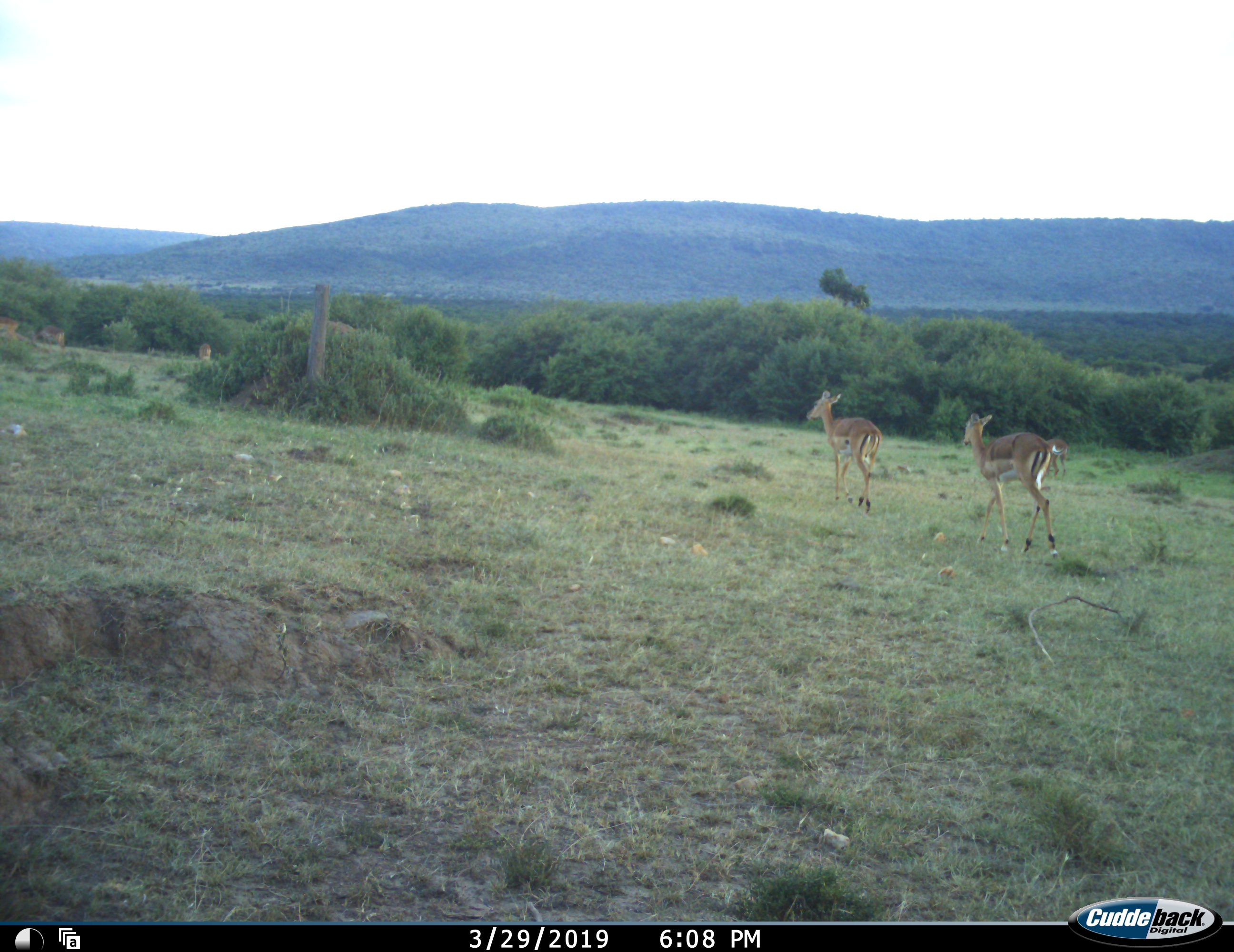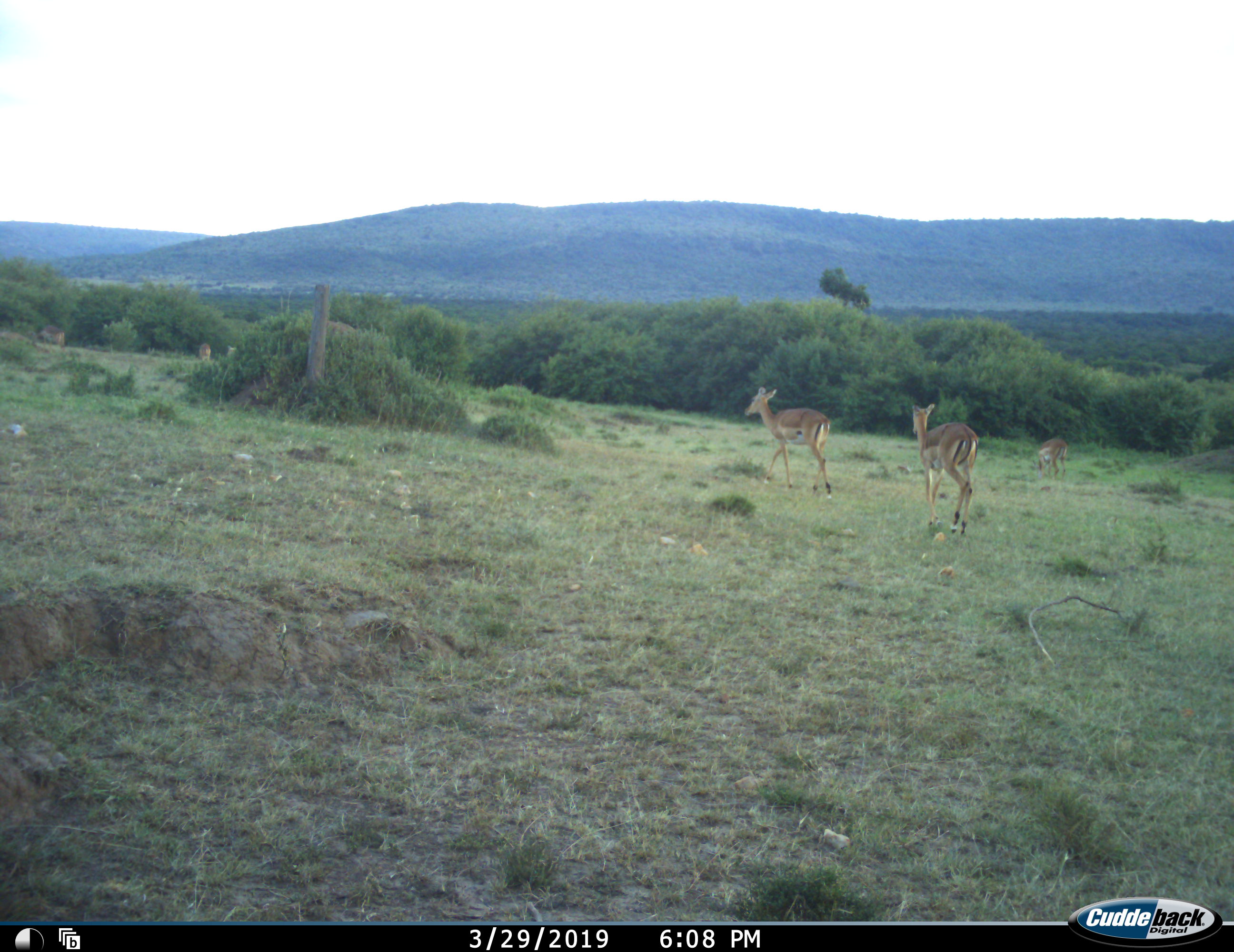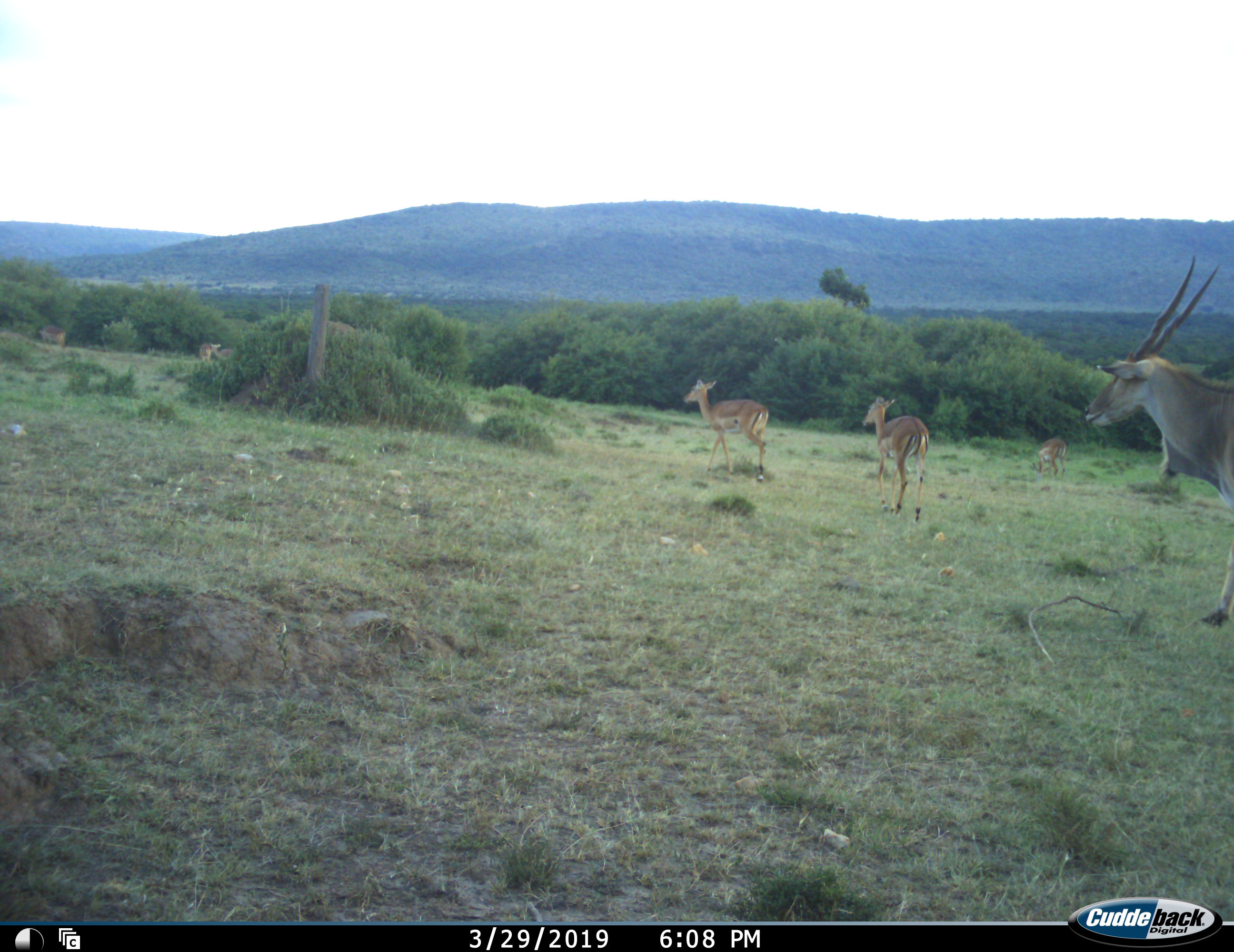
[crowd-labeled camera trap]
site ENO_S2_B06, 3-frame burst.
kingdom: Animalia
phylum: Chordata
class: Mammalia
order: Artiodactyla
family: Bovidae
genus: Tragelaphus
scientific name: Tragelaphus oryx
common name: eland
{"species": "eland (Tragelaphus oryx)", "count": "1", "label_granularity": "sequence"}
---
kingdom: Animalia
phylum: Chordata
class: Mammalia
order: Artiodactyla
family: Bovidae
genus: Aepyceros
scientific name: Aepyceros melampus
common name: impala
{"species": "impala (Aepyceros melampus)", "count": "6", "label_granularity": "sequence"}